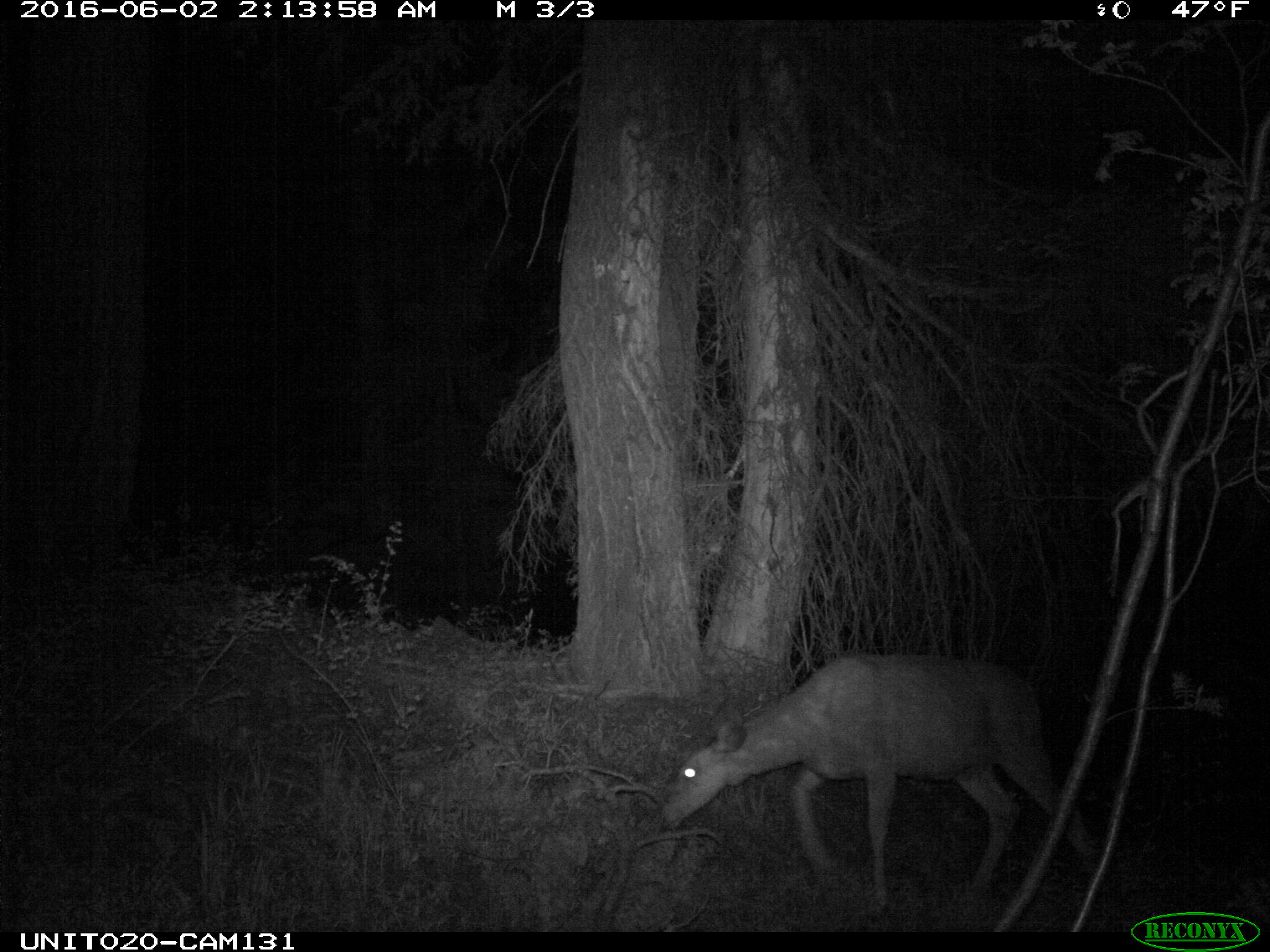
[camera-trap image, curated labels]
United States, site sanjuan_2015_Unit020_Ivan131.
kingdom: Animalia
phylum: Chordata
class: Mammalia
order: Artiodactyla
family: Cervidae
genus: Odocoileus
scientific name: Odocoileus hemionus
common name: mule deer